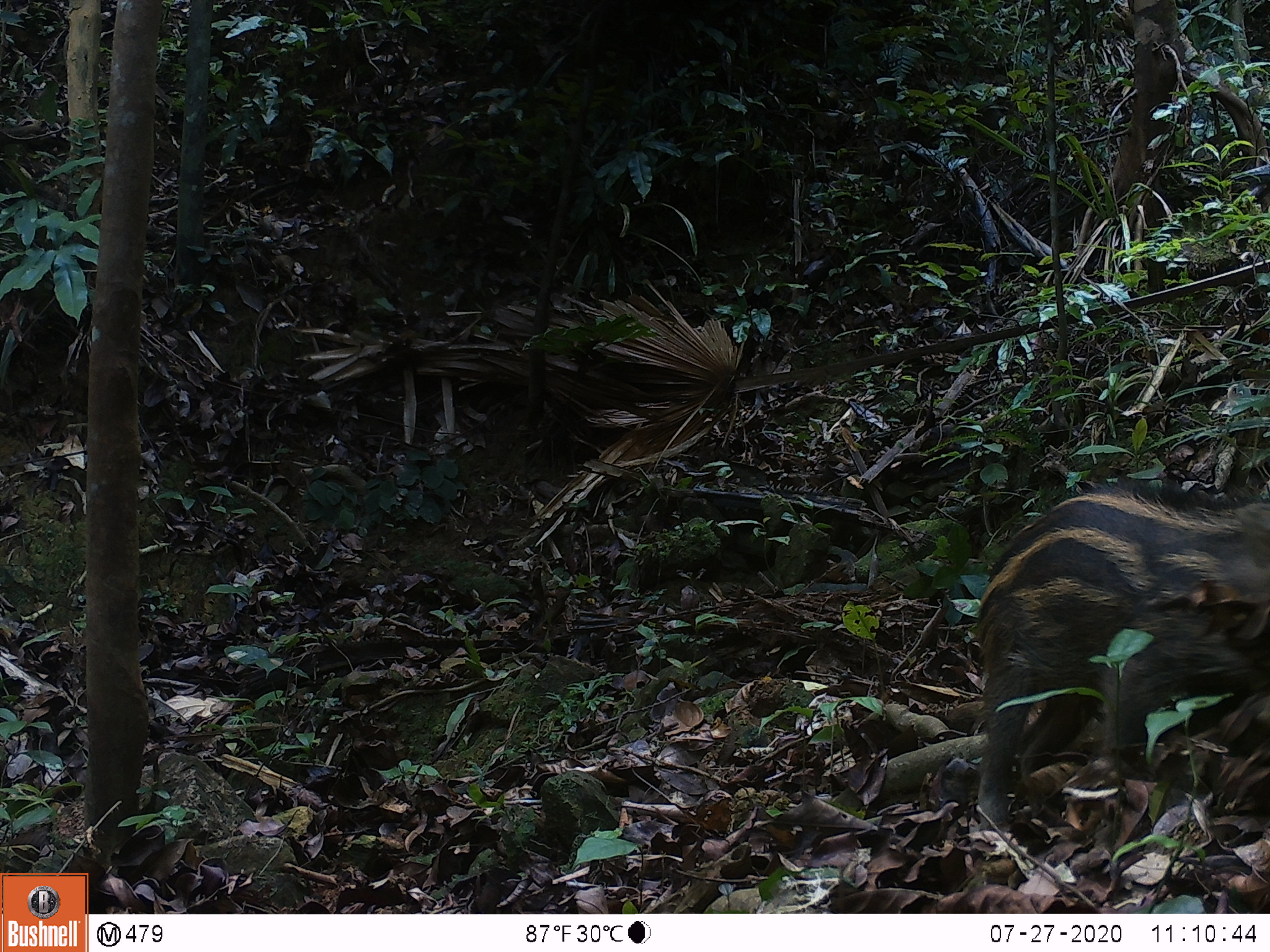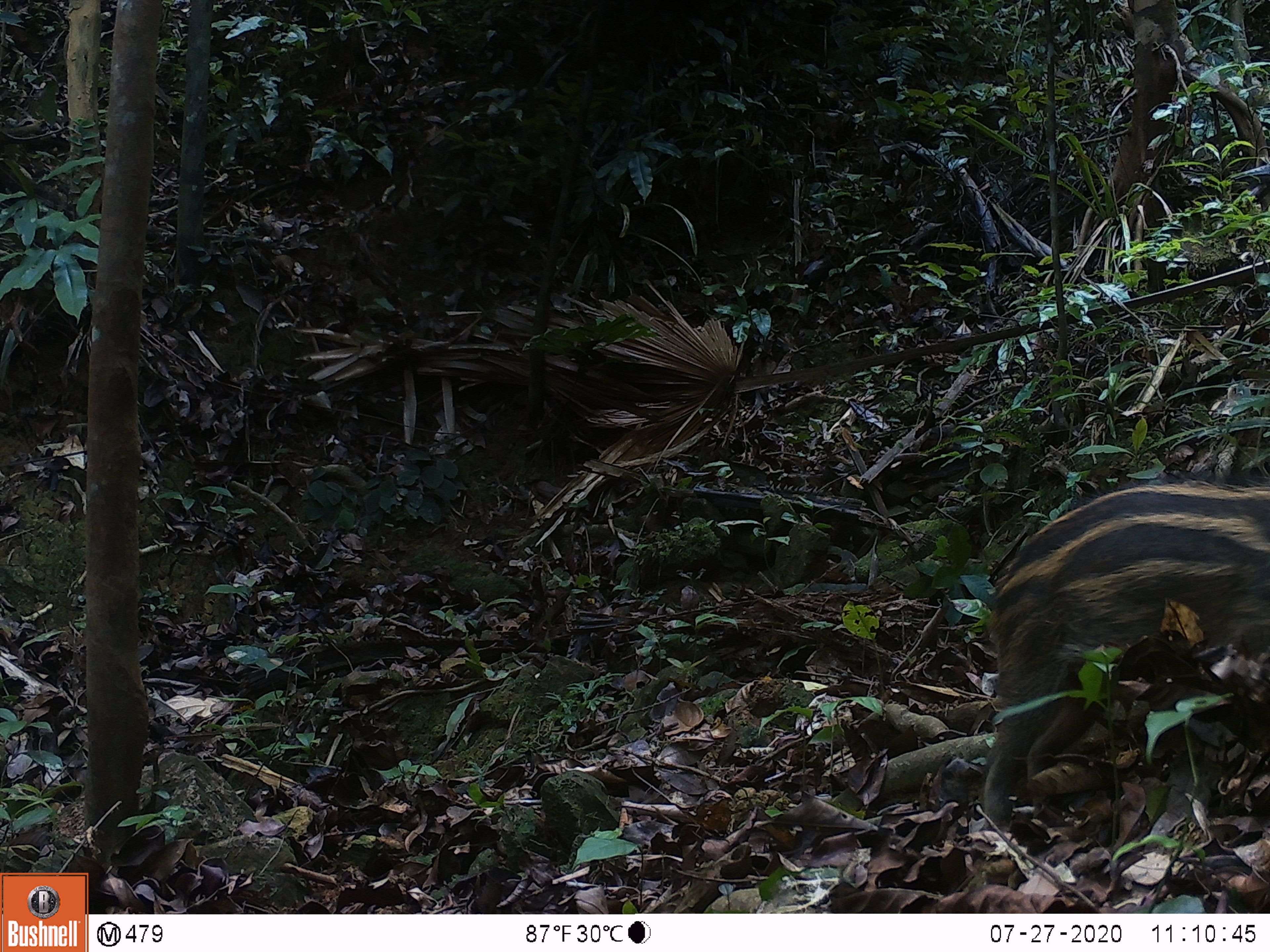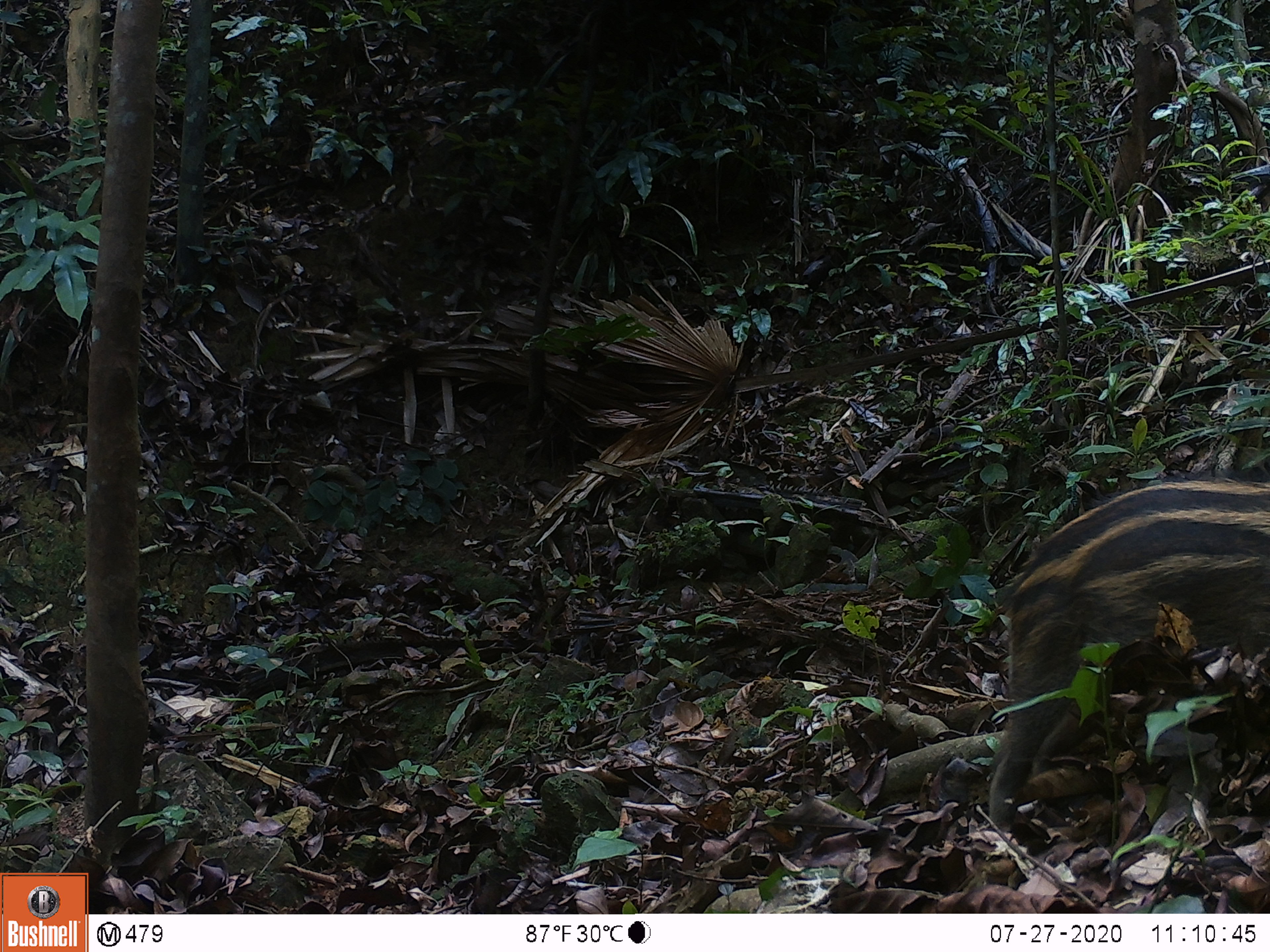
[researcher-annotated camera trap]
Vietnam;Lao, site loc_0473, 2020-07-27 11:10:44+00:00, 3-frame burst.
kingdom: Animalia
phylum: Chordata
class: Mammalia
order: Artiodactyla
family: Suidae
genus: Sus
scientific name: Sus scrofa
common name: eurasian wild pig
Eurasian wild pig (Sus scrofa). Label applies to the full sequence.